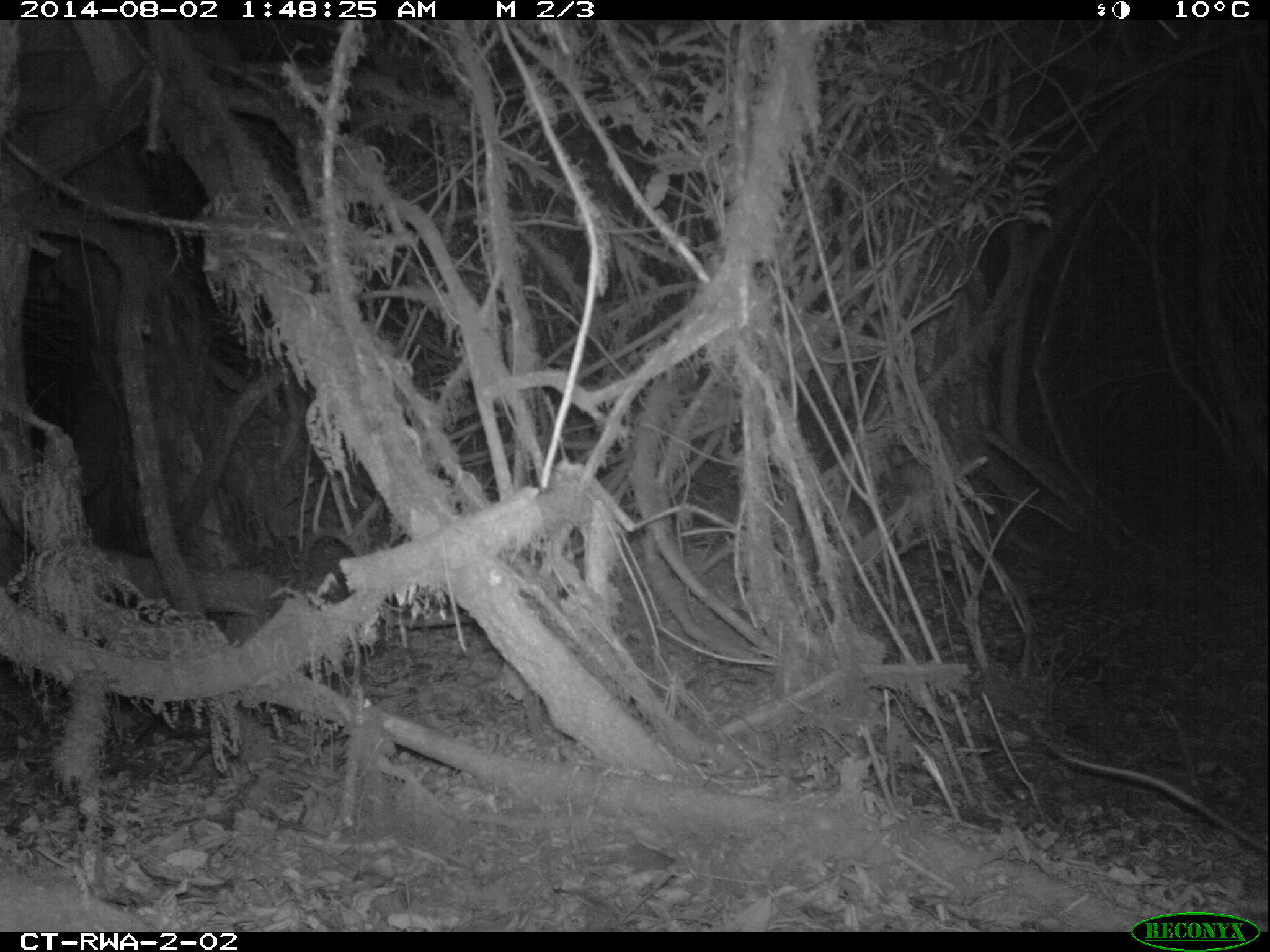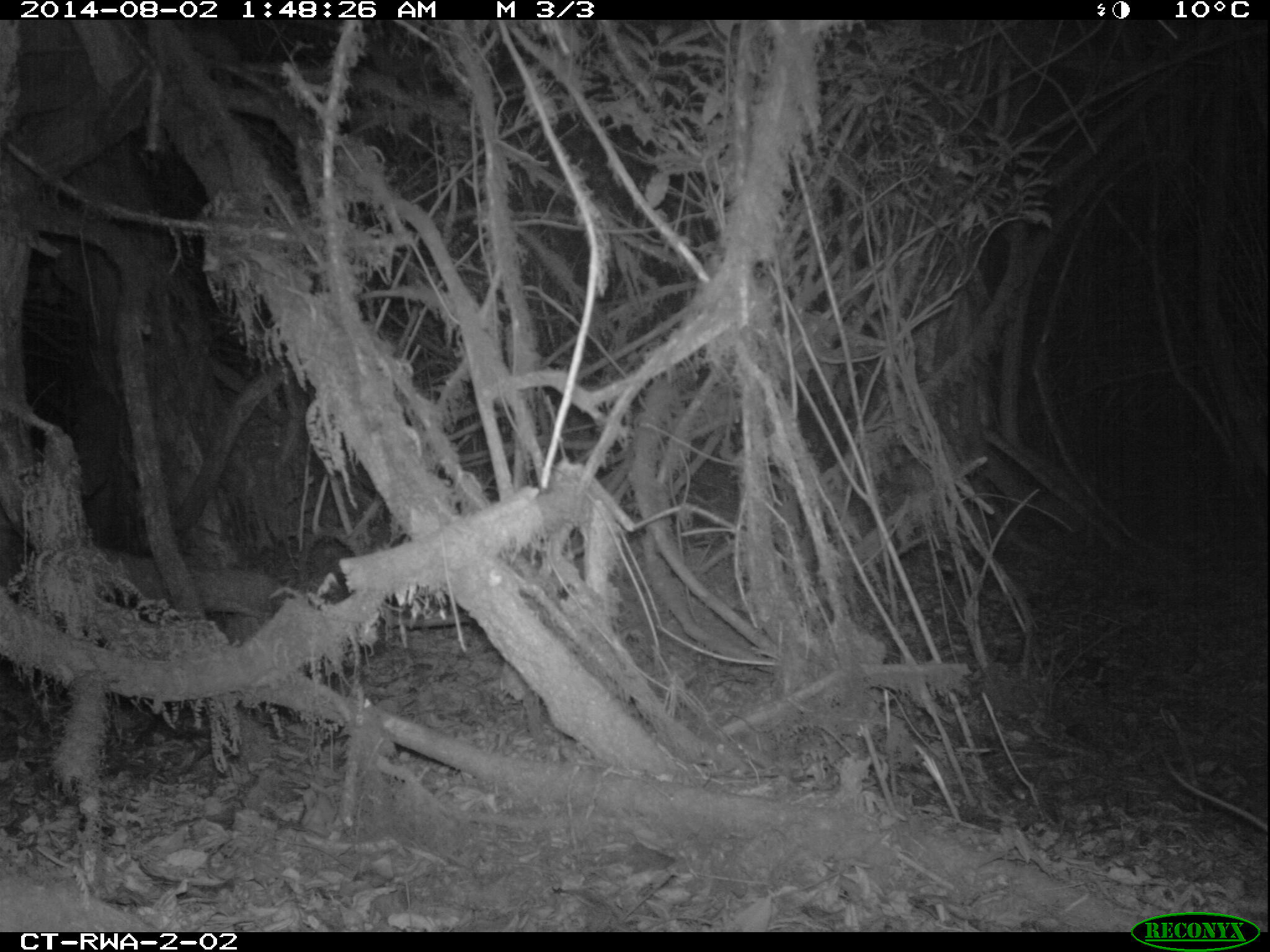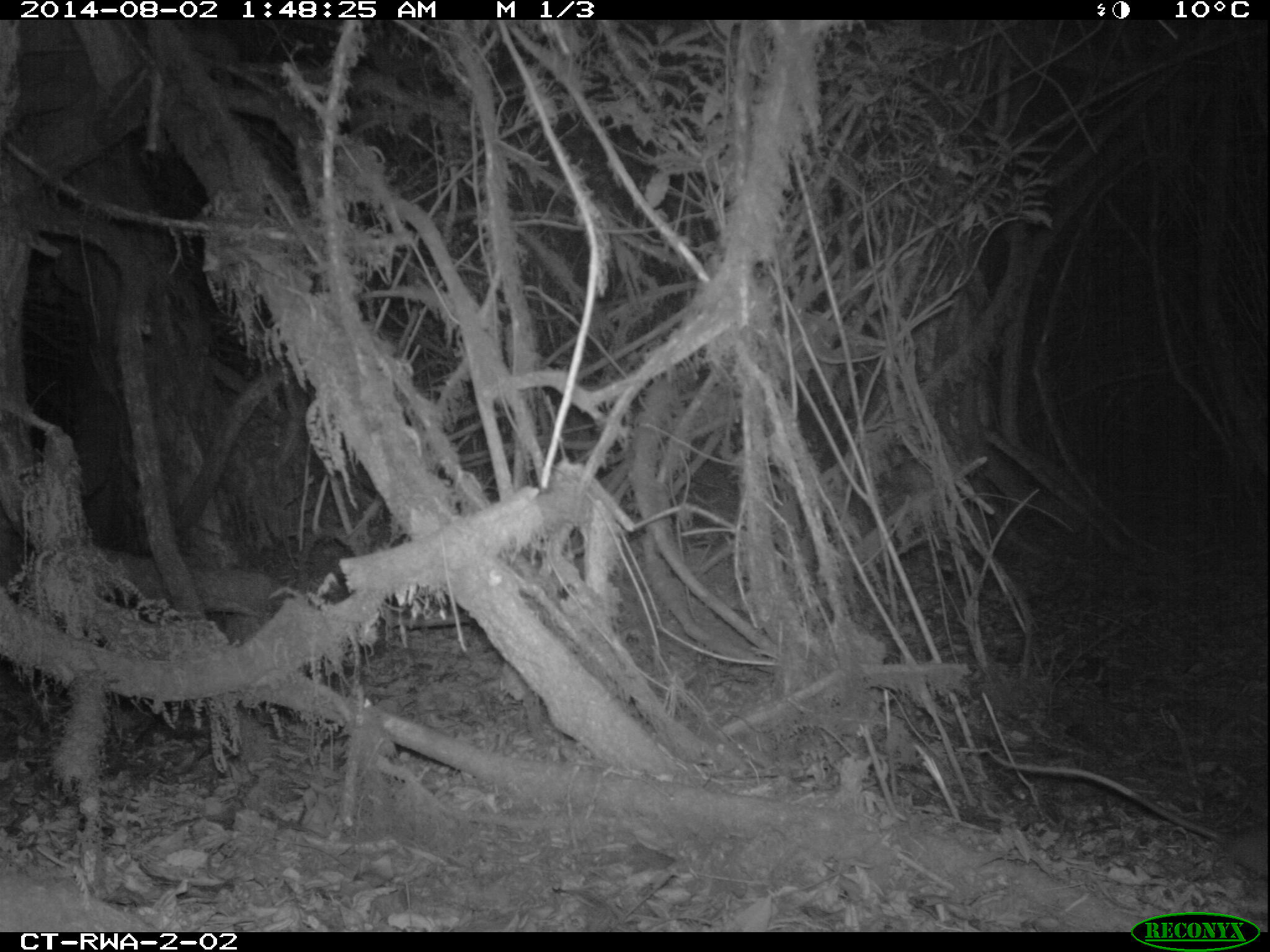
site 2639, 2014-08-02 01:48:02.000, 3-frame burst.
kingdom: Animalia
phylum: Chordata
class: Mammalia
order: Rodentia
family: Nesomyidae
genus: Cricetomys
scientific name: Cricetomys gambianus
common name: african giant pouched rat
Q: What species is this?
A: Cricetomys gambianus (african giant pouched rat).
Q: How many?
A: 1.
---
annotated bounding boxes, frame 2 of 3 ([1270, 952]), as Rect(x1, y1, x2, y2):
cricetomys gambianus: Rect(1157, 751, 1270, 839)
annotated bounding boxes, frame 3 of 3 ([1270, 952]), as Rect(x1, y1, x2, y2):
cricetomys gambianus: Rect(976, 737, 1270, 879)